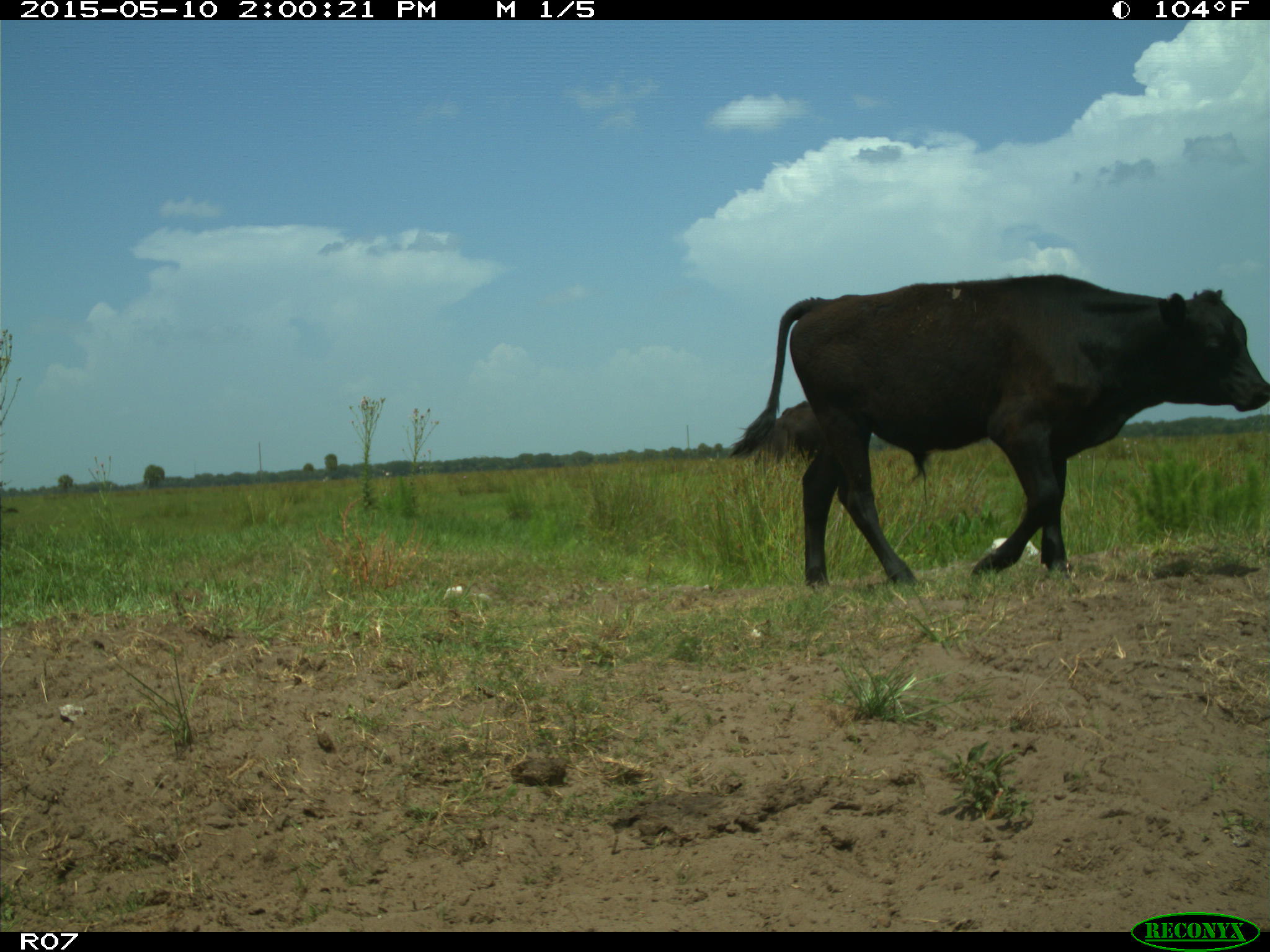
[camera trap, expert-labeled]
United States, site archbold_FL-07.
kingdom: Animalia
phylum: Chordata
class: Mammalia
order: Artiodactyla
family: Bovidae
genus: Bos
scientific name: Bos taurus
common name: domestic cow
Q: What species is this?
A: Bos taurus (domestic cow).